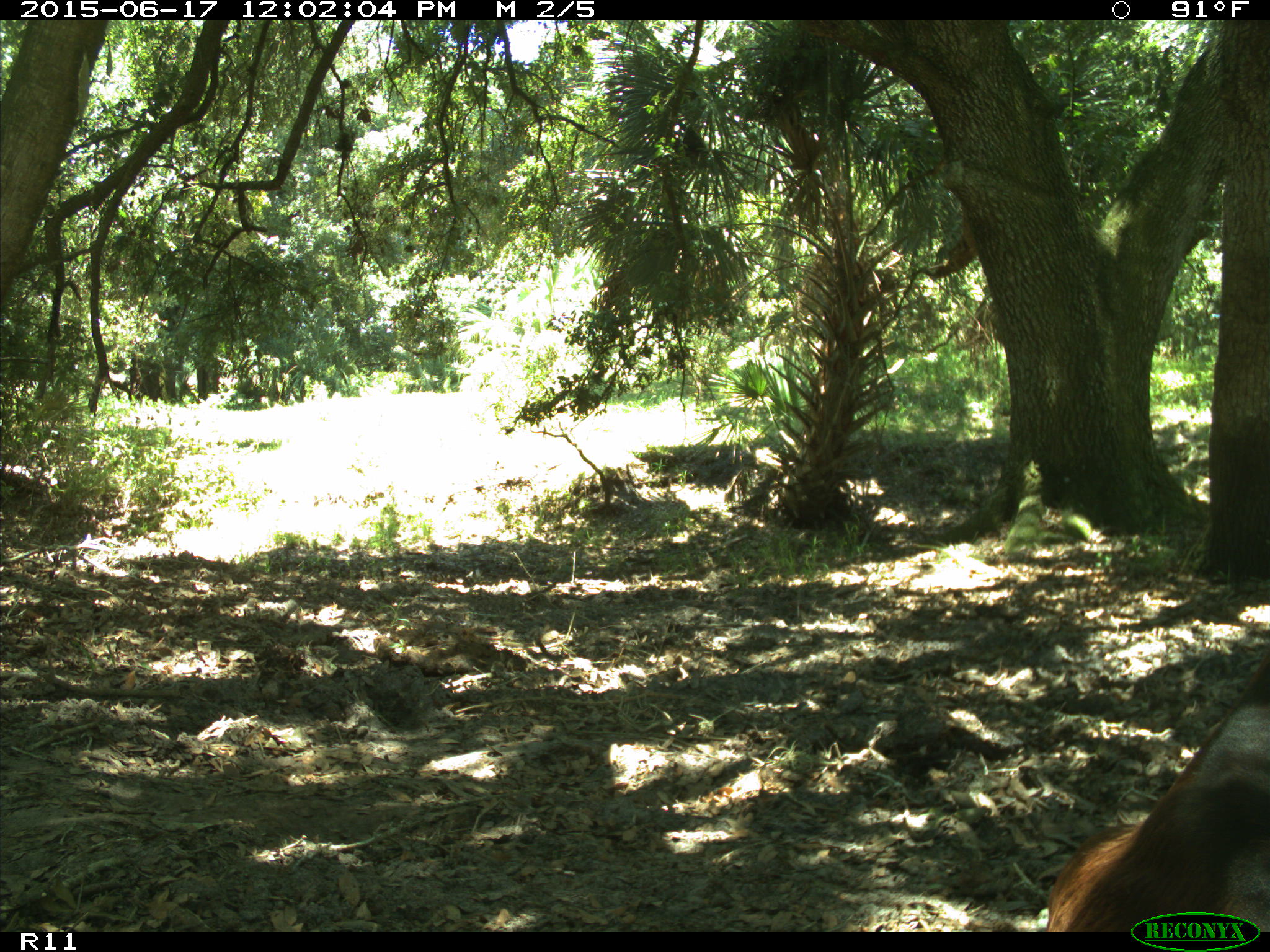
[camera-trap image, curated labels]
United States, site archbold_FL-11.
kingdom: Animalia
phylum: Chordata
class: Mammalia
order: Artiodactyla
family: Bovidae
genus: Bos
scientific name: Bos taurus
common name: domestic cow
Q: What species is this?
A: Bos taurus (domestic cow).